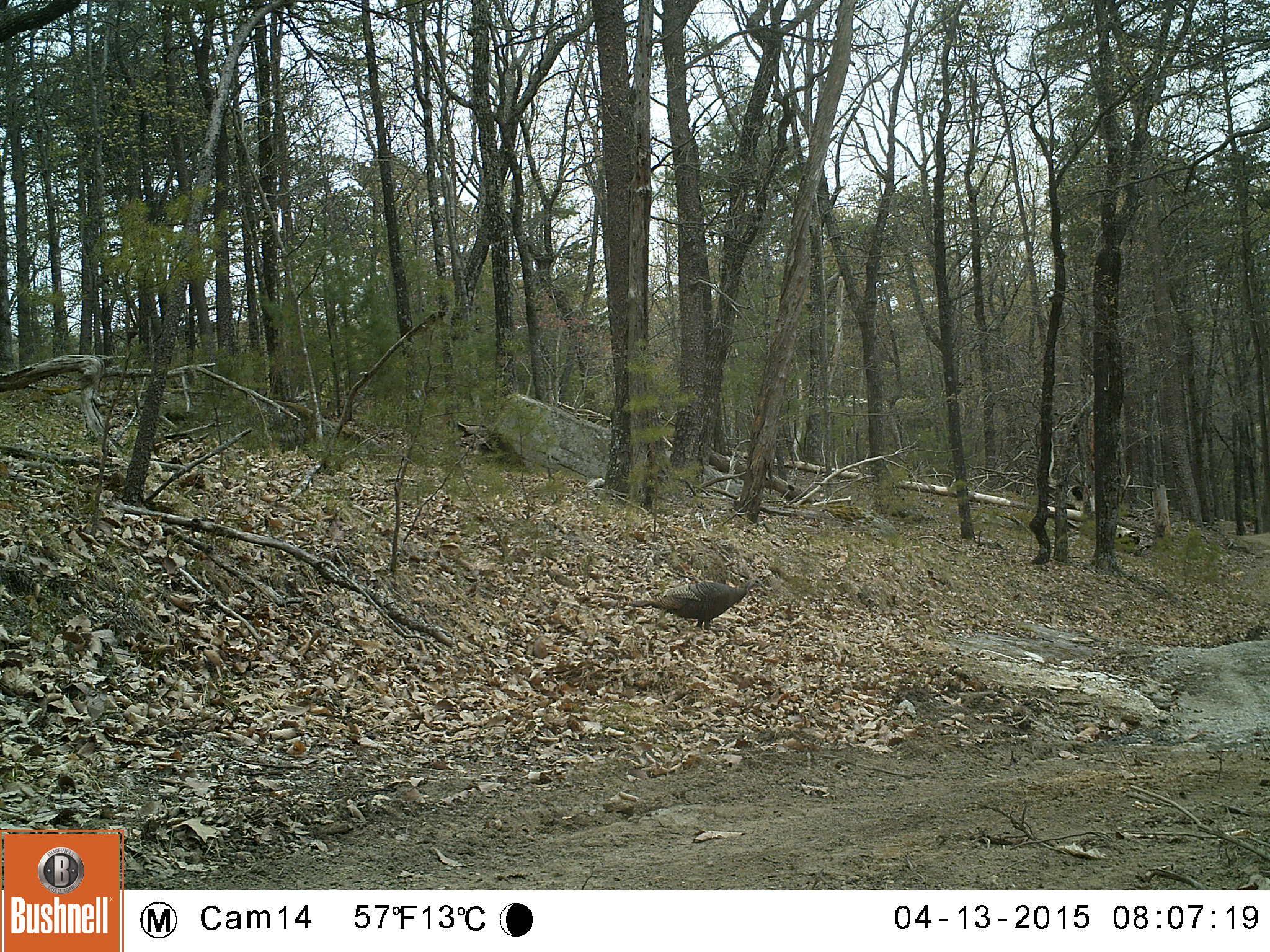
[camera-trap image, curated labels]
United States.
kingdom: Animalia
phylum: Chordata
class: Aves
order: Galliformes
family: Phasianidae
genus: Meleagris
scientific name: Meleagris gallopavo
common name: wild turkey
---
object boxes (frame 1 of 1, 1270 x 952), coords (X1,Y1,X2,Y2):
Wild Turkey: (623,571,774,625)